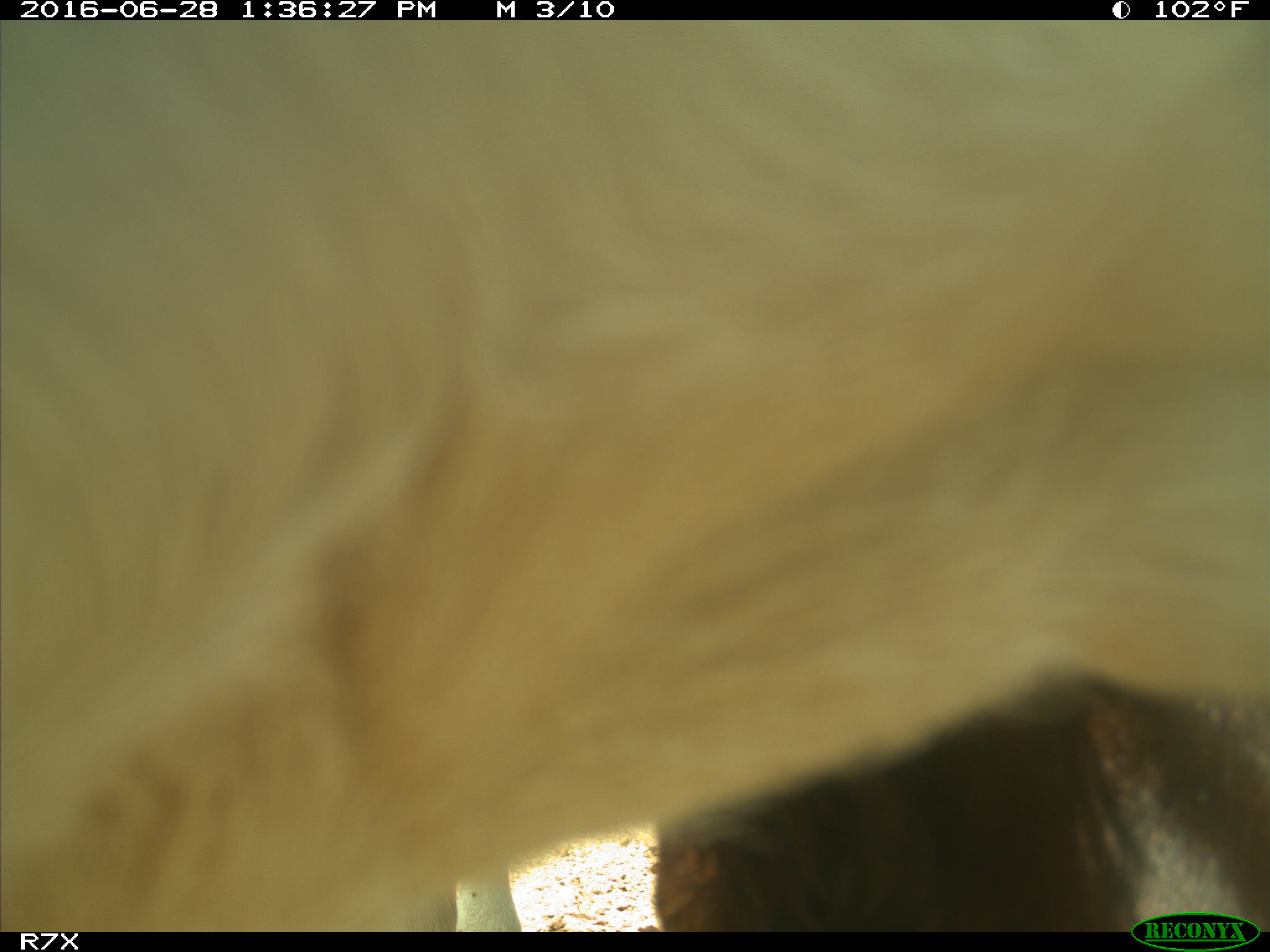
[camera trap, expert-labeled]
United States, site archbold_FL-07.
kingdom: Animalia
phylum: Chordata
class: Mammalia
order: Artiodactyla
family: Bovidae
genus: Bos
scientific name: Bos taurus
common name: domestic cow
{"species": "Bos taurus (domestic cow)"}